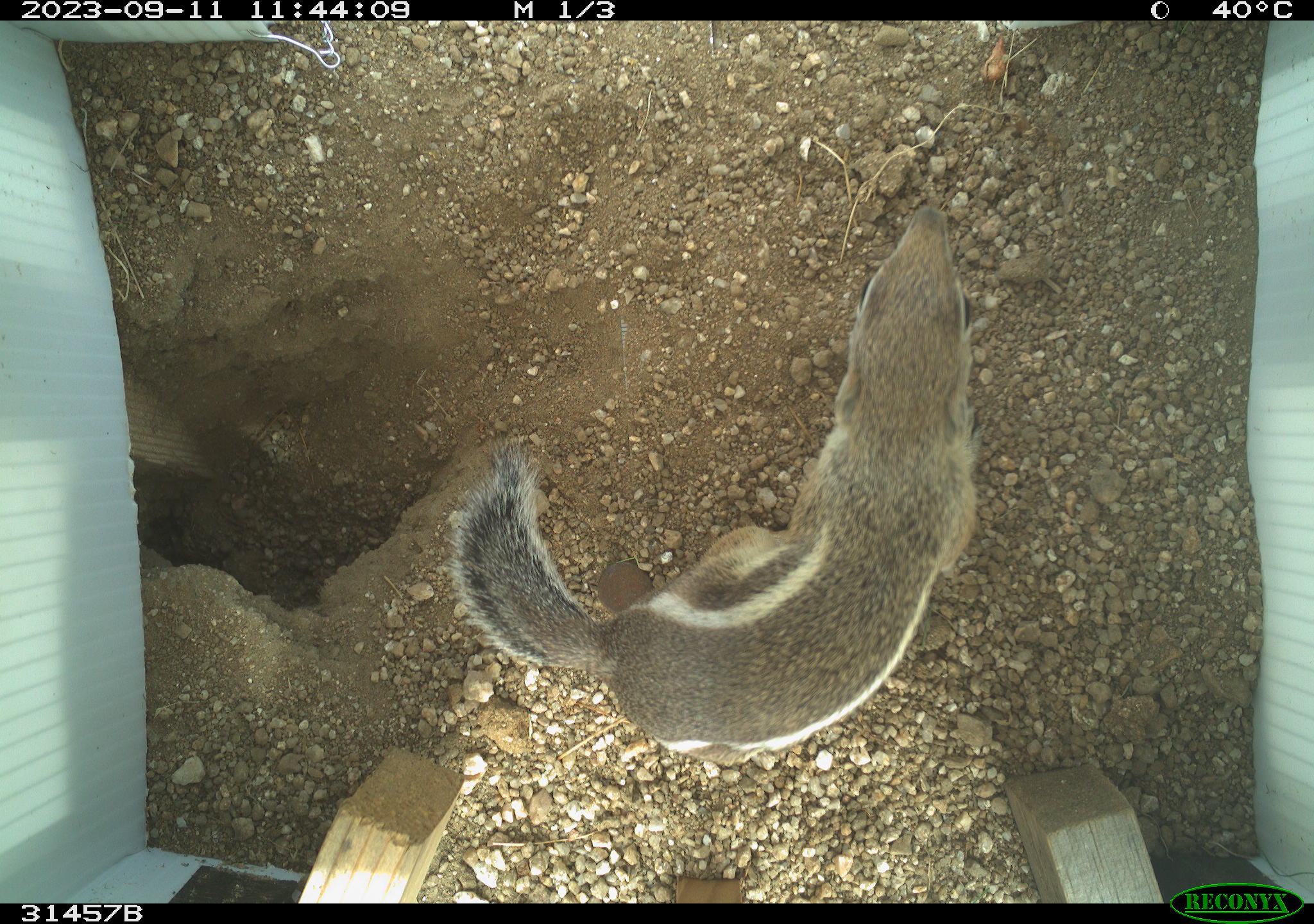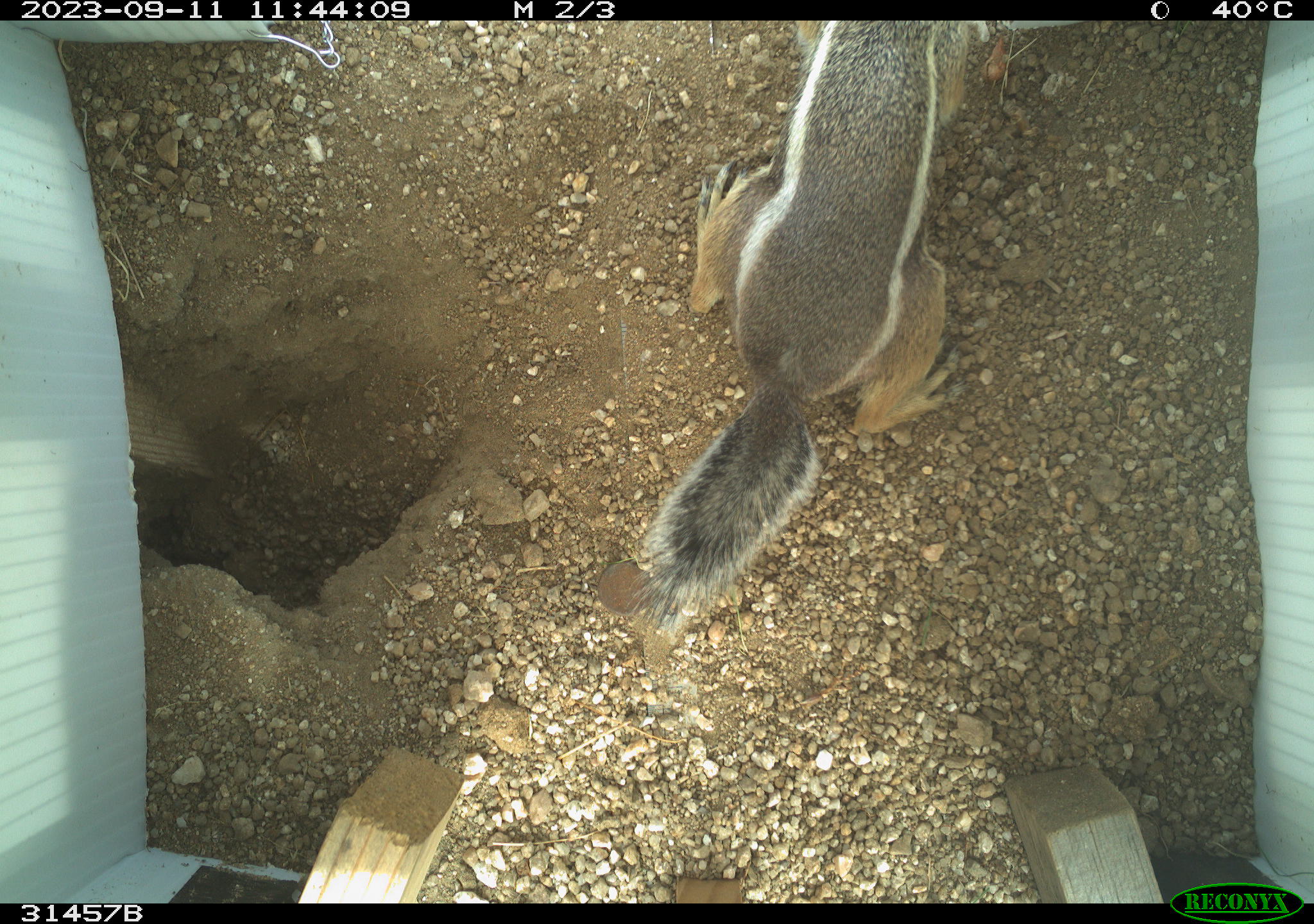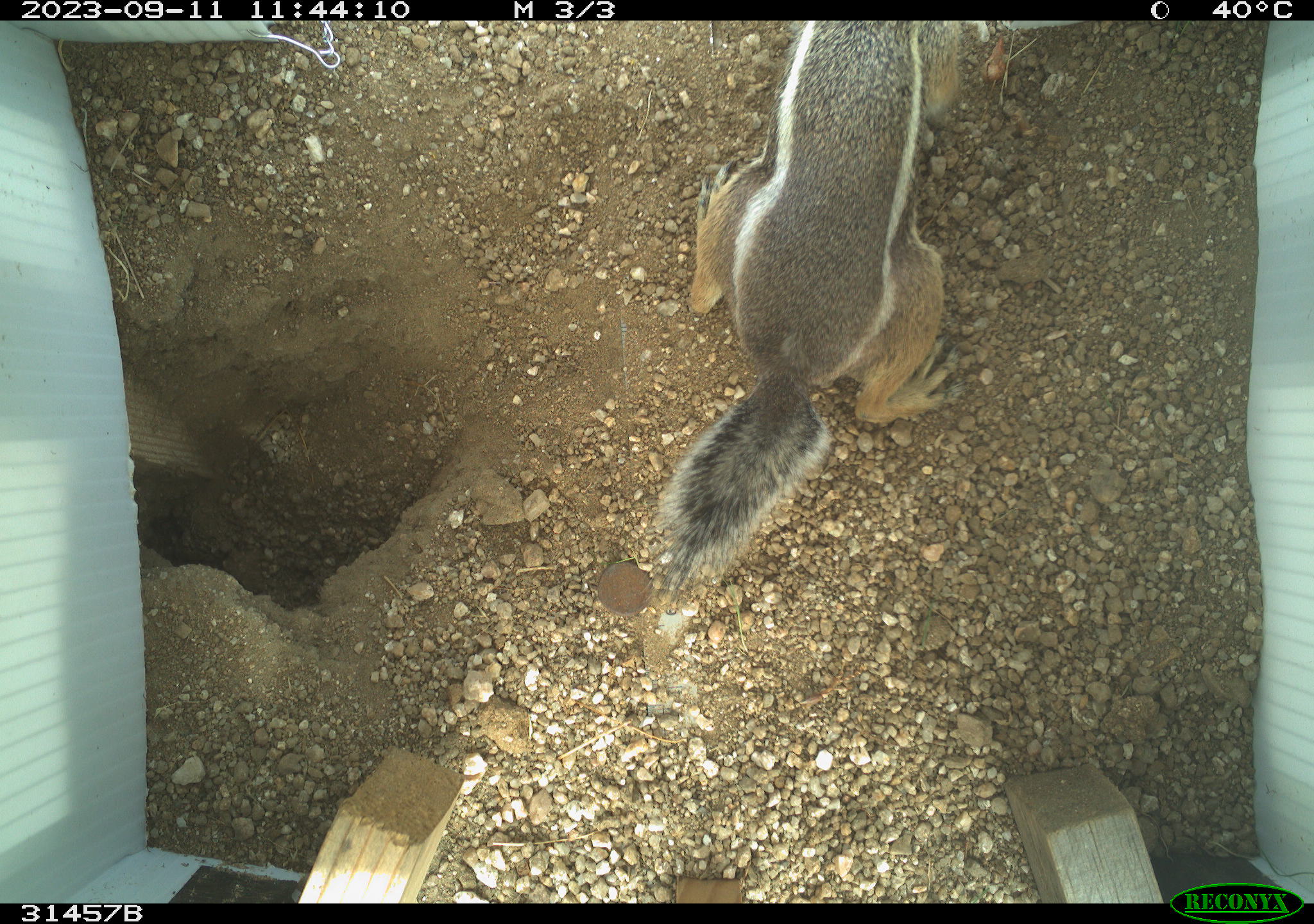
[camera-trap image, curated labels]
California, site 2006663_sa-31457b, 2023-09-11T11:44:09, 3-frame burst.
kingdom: Animalia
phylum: Chordata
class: Mammalia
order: Rodentia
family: Sciuridae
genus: Ammospermophilus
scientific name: Ammospermophilus leucurus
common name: white-tailed antelope squirrel